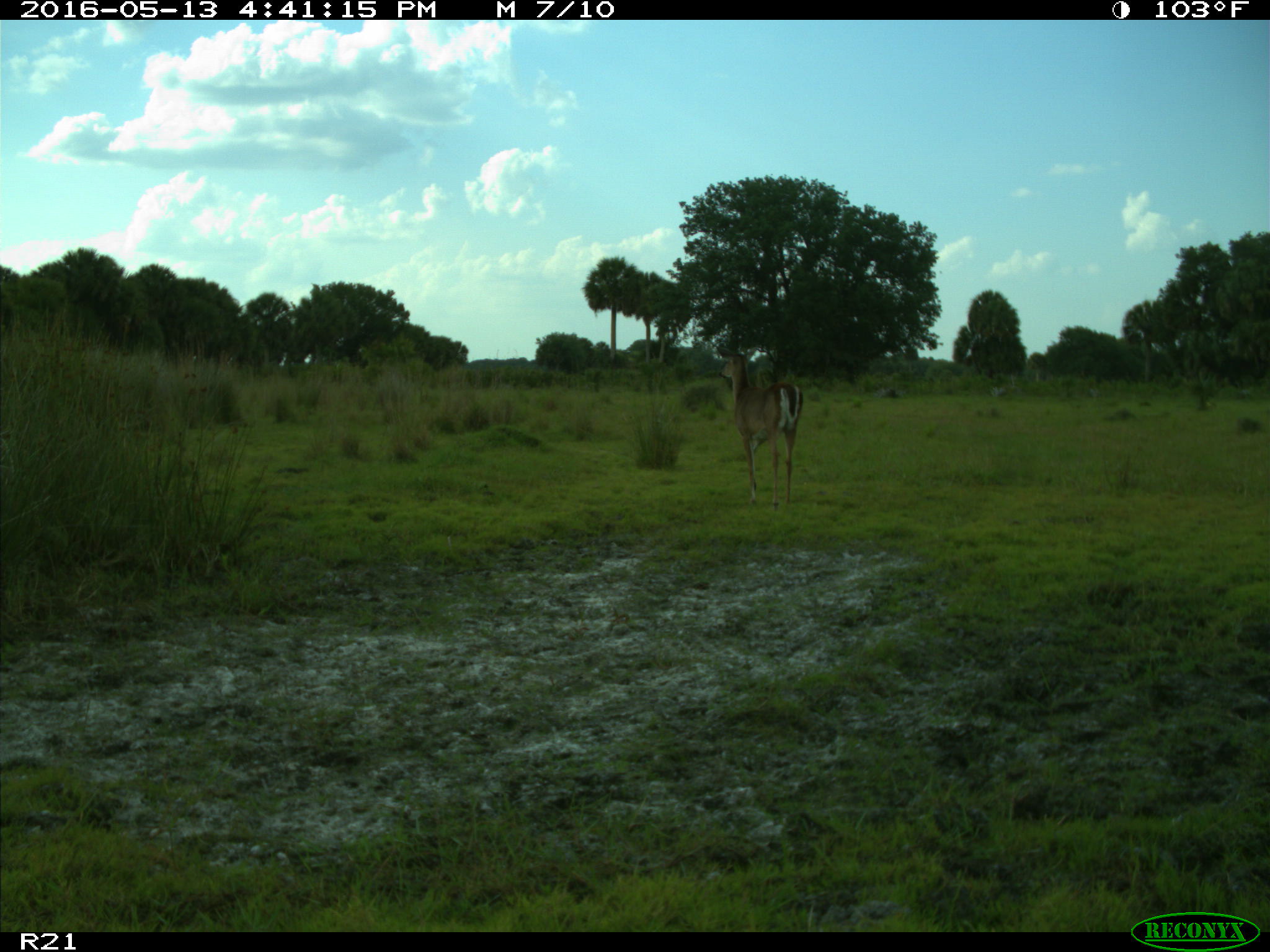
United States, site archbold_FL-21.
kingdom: Animalia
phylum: Chordata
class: Mammalia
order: Artiodactyla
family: Cervidae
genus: Odocoileus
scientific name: Odocoileus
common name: deer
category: unidentified deer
Unidentified deer (deer) (Odocoileus).